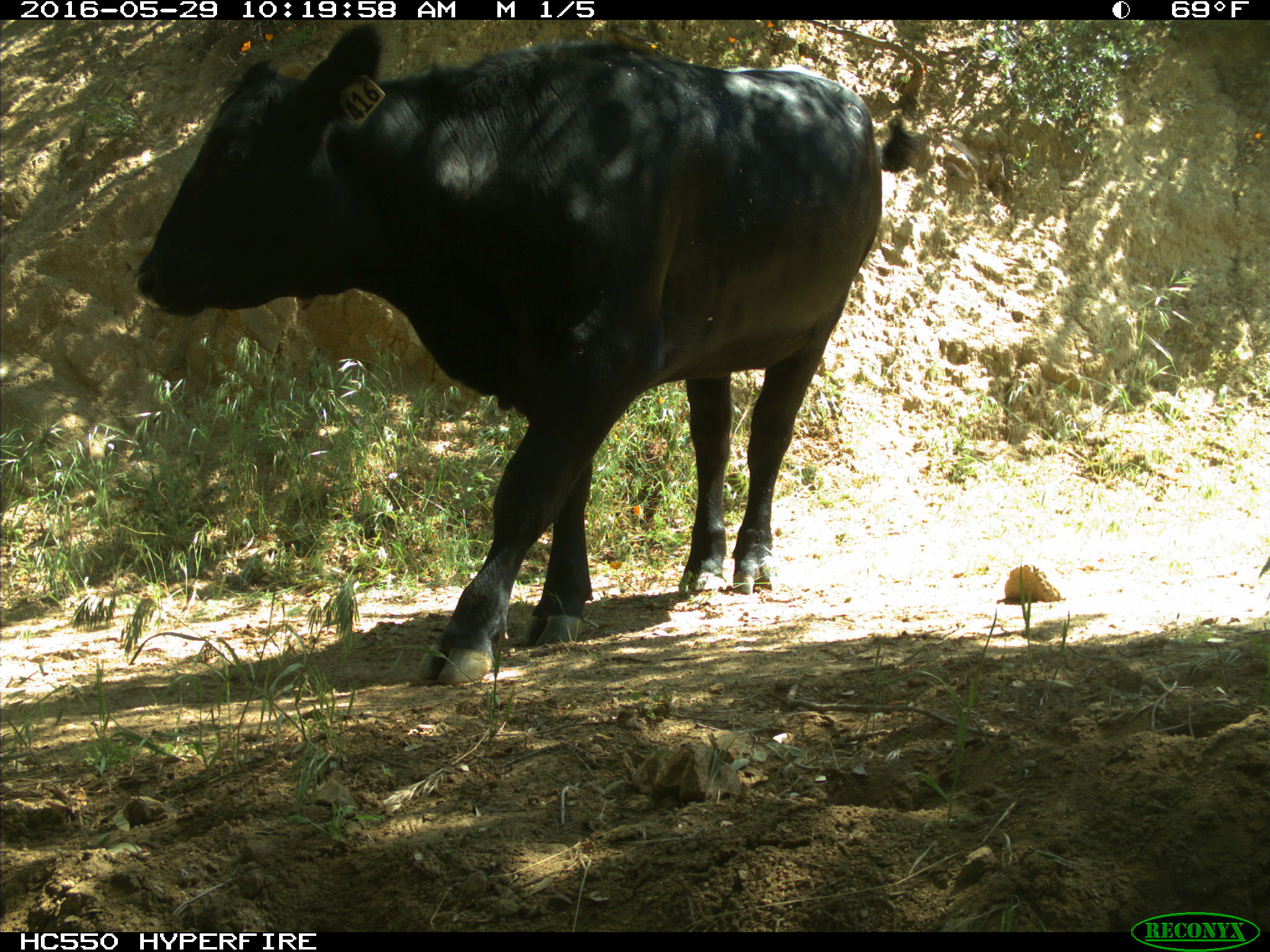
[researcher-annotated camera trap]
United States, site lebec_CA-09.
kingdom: Animalia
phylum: Chordata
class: Mammalia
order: Artiodactyla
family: Bovidae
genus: Bos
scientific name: Bos taurus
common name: domestic cow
Bos taurus (domestic cow).